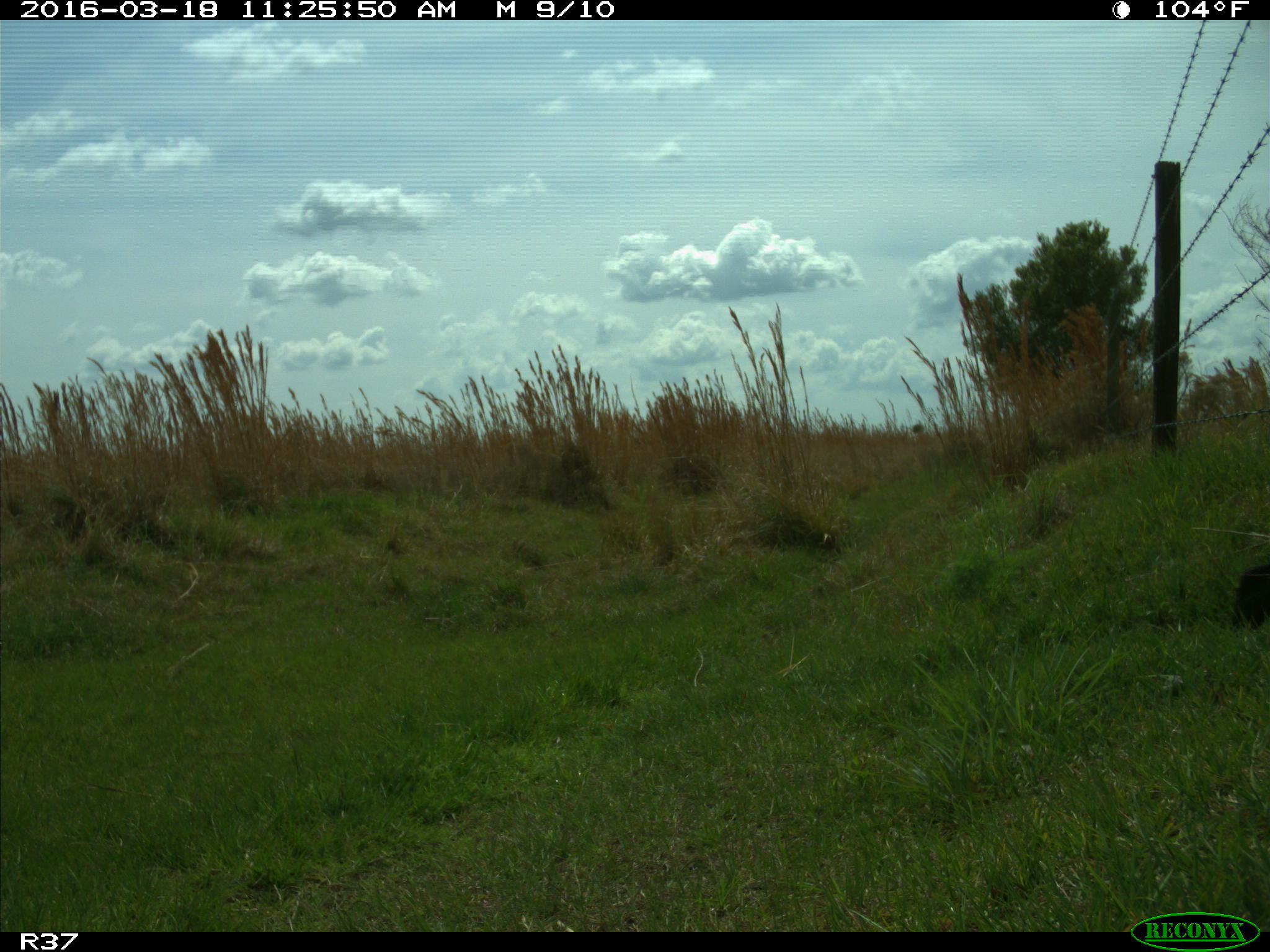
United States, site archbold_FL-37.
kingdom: Animalia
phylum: Chordata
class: Mammalia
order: Artiodactyla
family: Suidae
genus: Sus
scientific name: Sus scrofa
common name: wild boar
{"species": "Sus scrofa (wild boar)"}